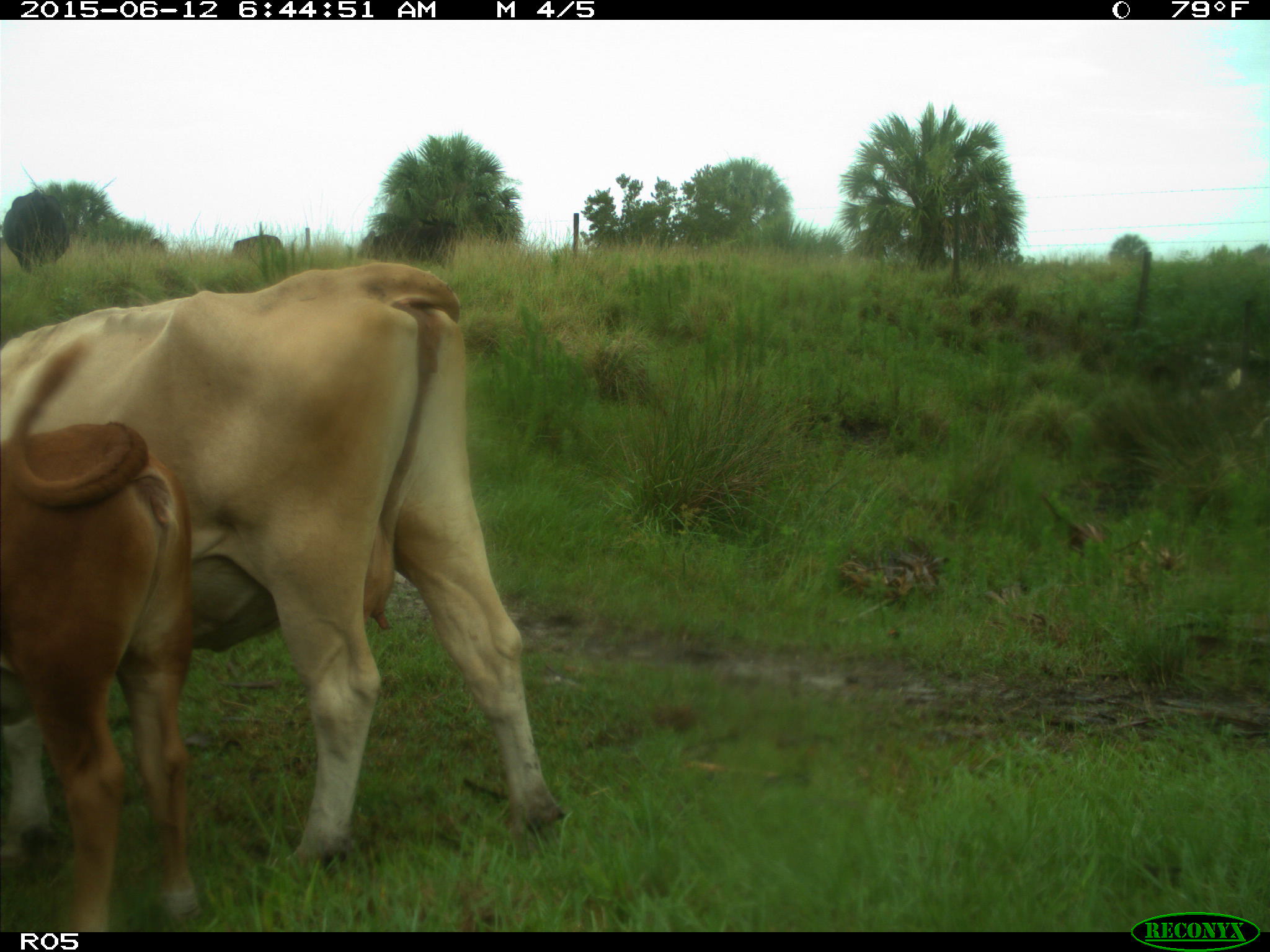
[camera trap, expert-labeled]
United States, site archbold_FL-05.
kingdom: Animalia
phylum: Chordata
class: Mammalia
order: Artiodactyla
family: Bovidae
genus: Bos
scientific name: Bos taurus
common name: domestic cow